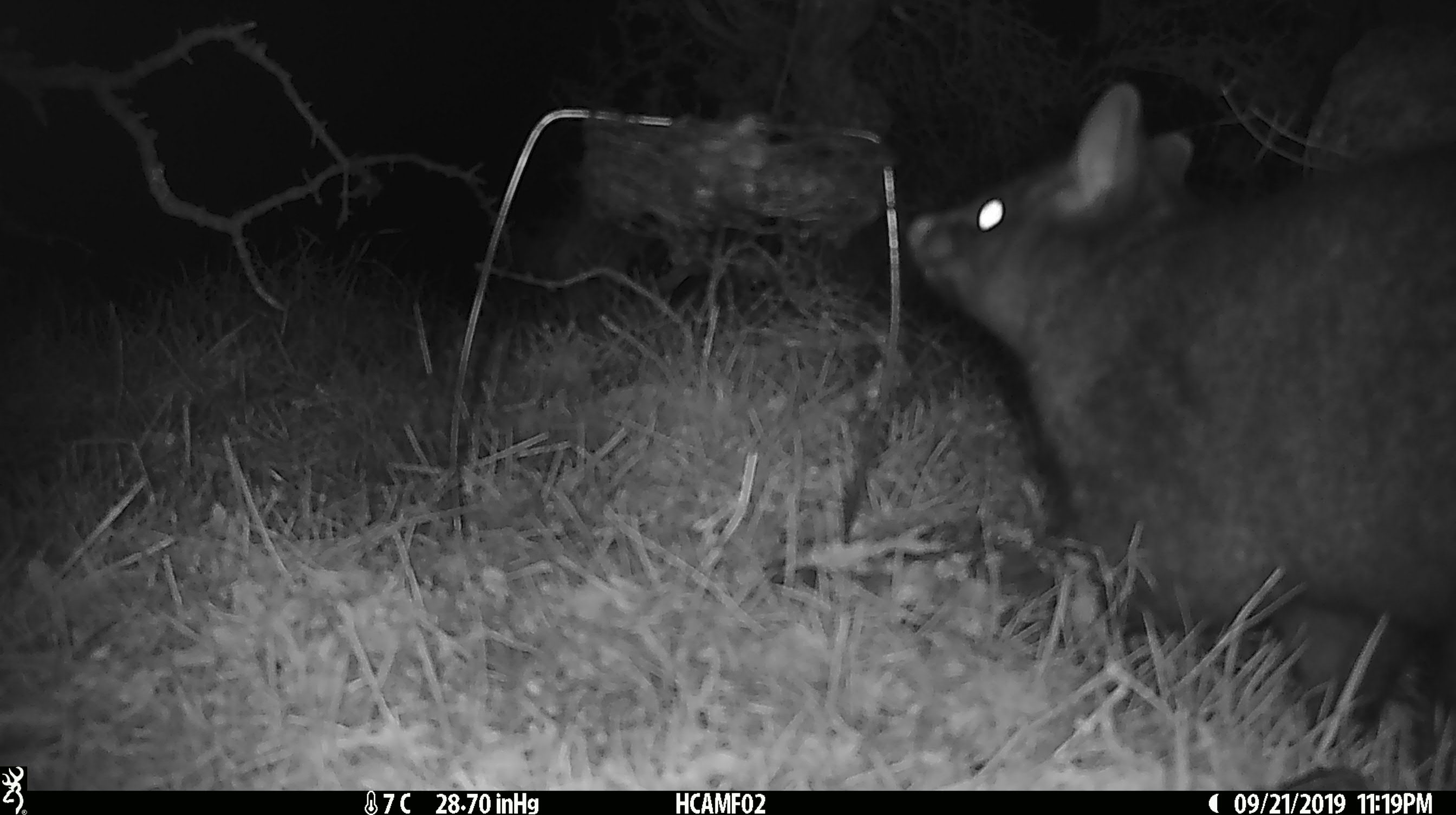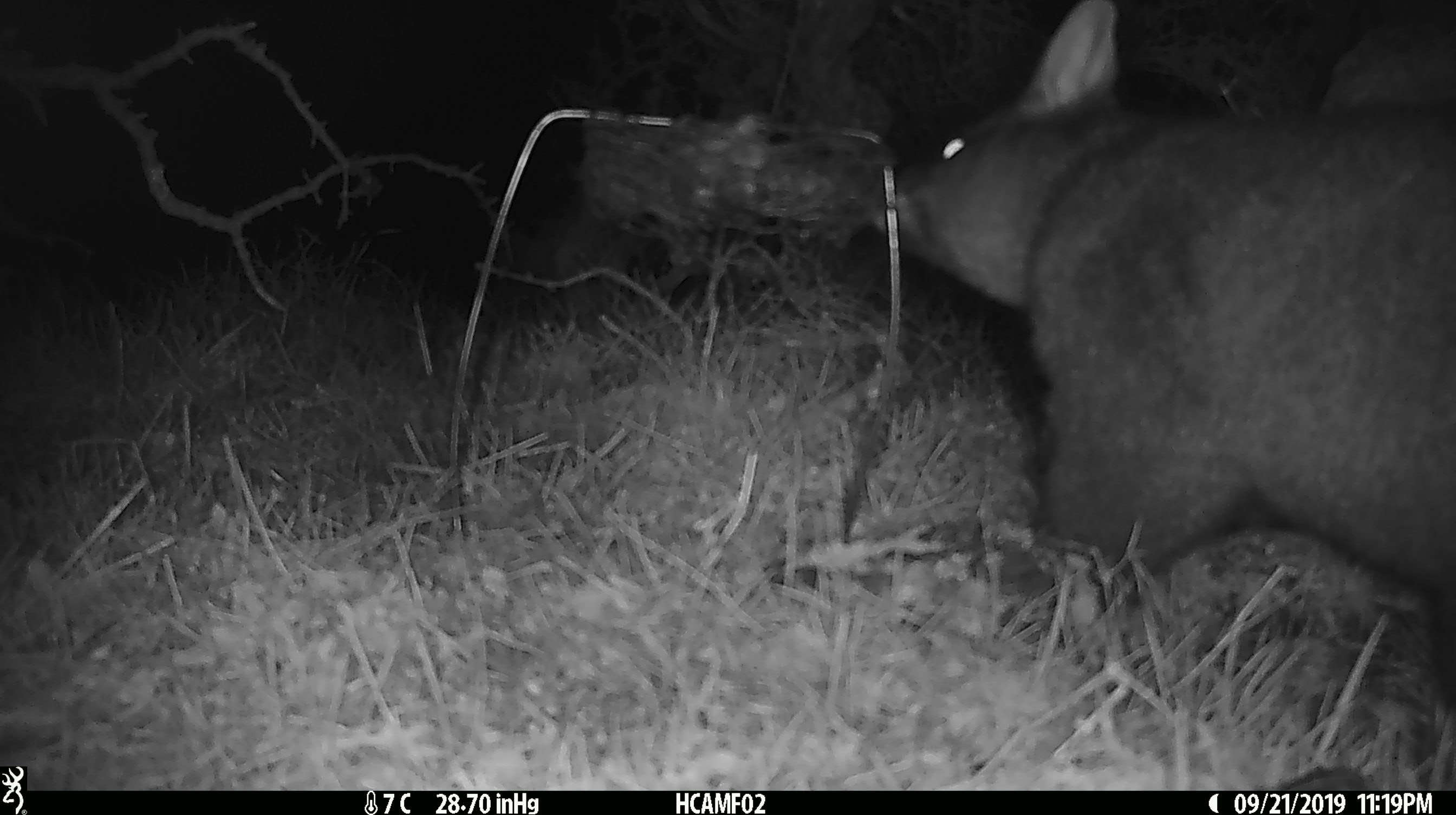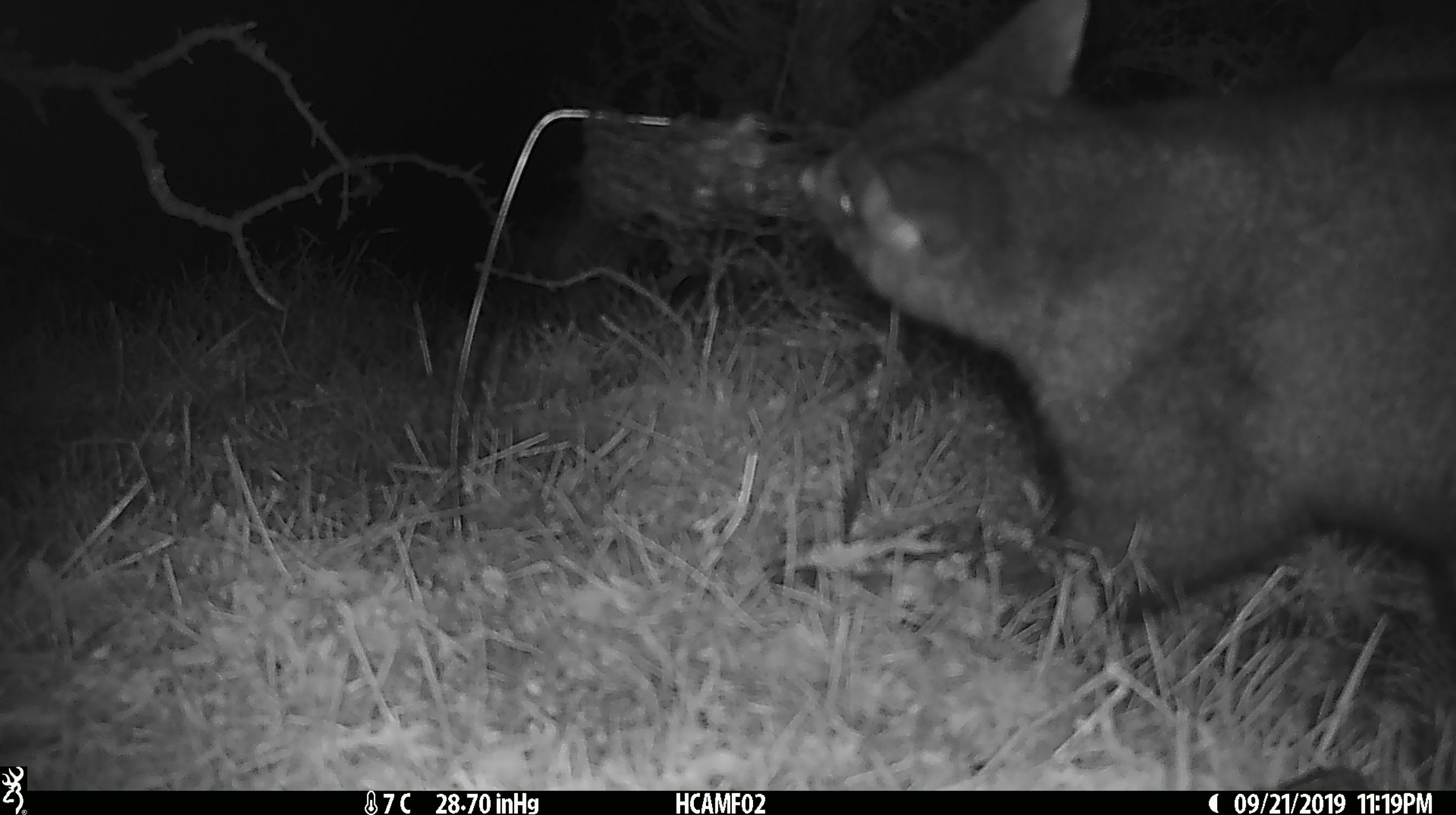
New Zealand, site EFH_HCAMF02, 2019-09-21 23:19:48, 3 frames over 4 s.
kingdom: Animalia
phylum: Chordata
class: Mammalia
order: Diprotodontia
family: Phalangeridae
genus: Trichosurus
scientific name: Trichosurus vulpecula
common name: common brushtail possum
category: possum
Possum (common brushtail possum) (Trichosurus vulpecula).